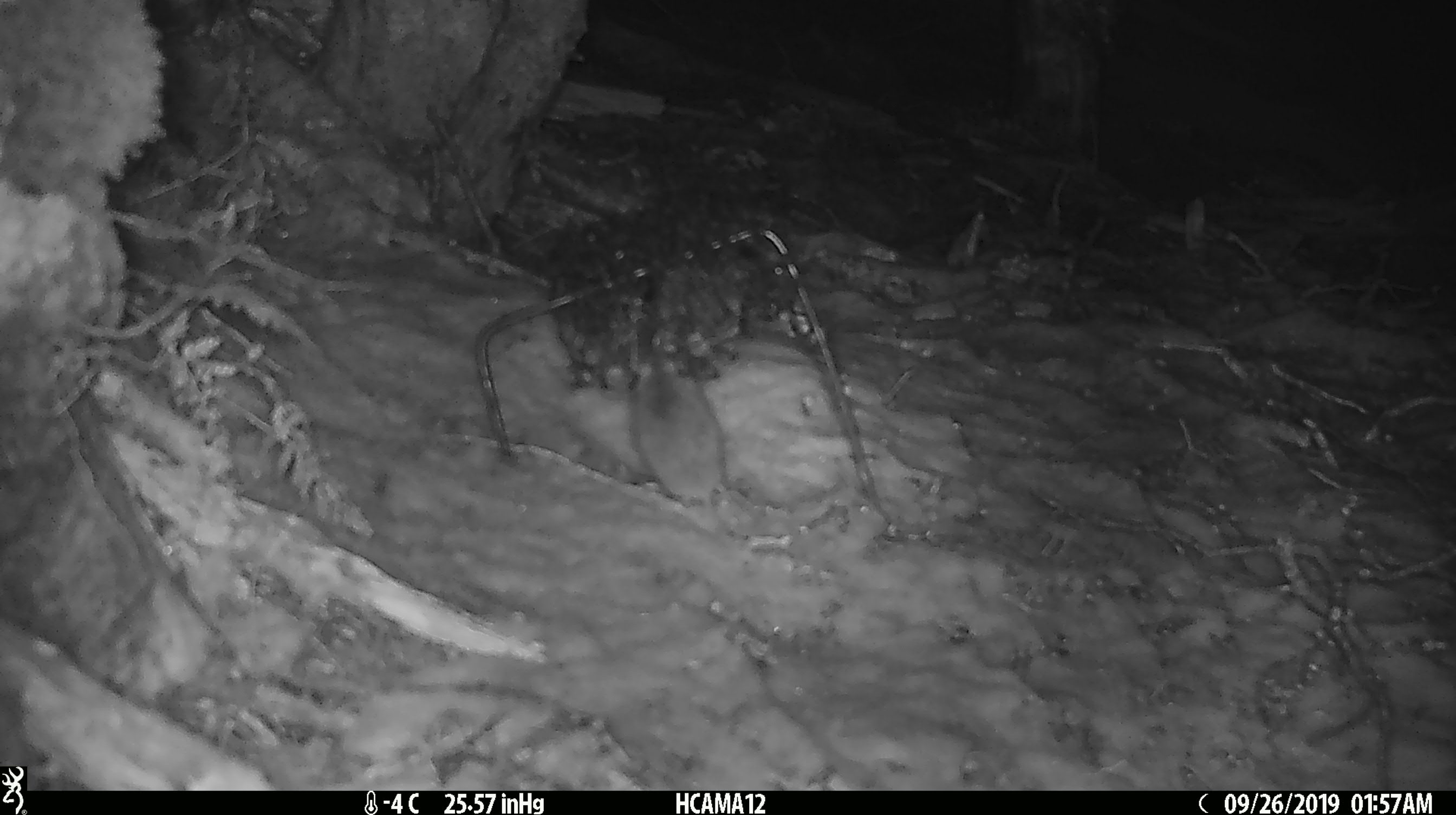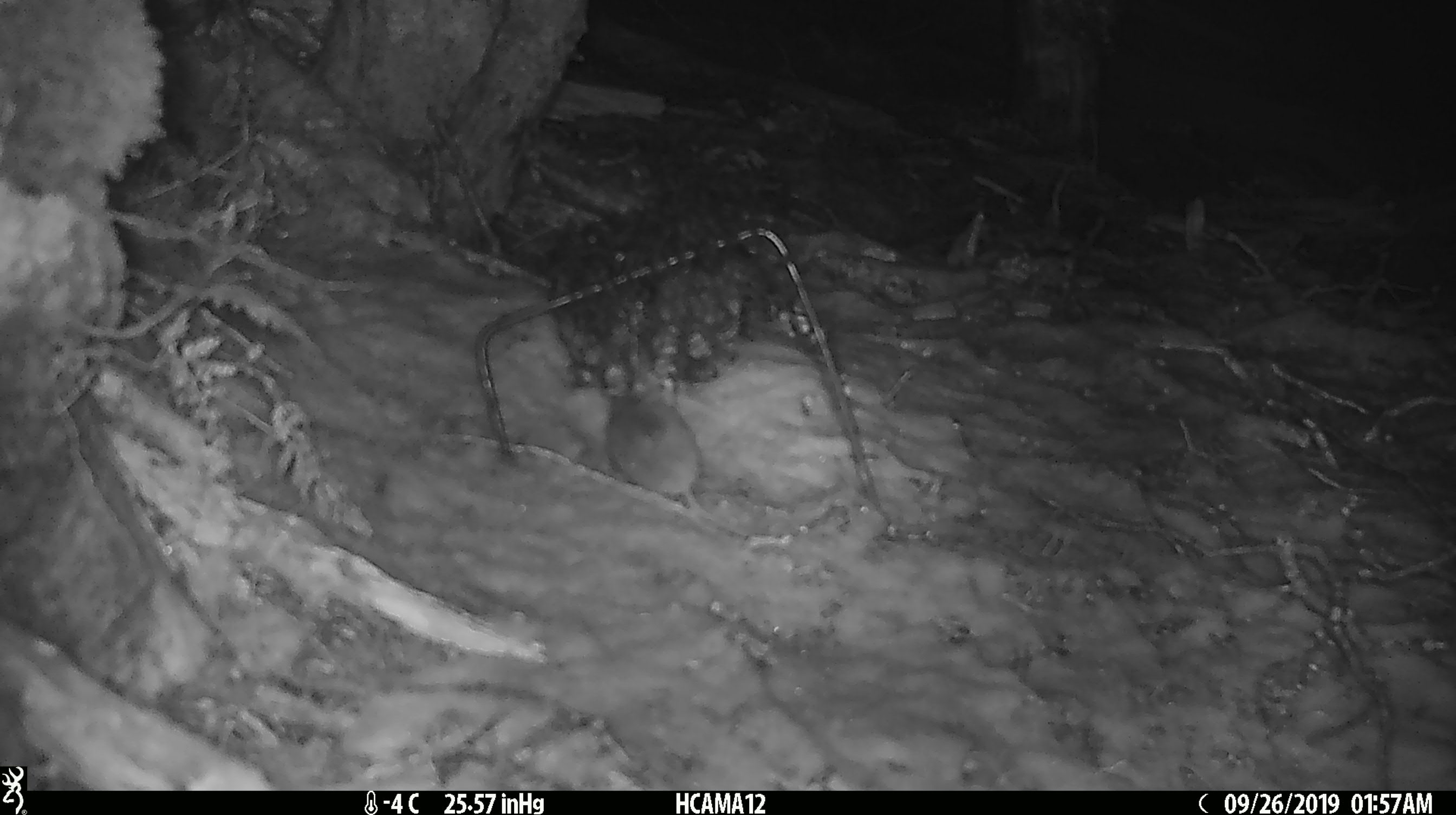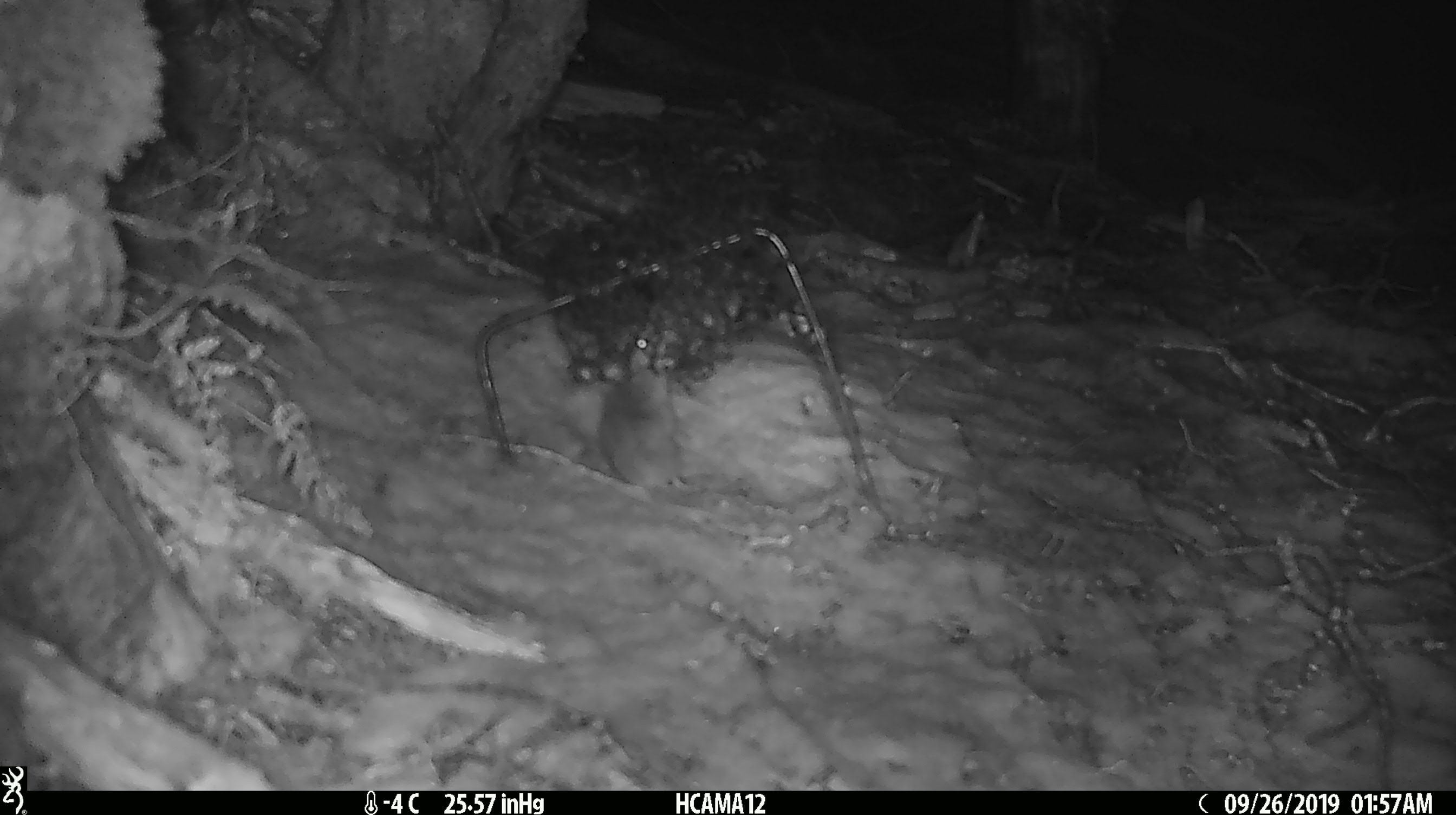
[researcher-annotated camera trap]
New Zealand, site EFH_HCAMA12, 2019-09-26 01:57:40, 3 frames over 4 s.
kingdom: Animalia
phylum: Chordata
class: Mammalia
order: Rodentia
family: Muridae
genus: Mus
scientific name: Mus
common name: mouse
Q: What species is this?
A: Mouse (Mus).